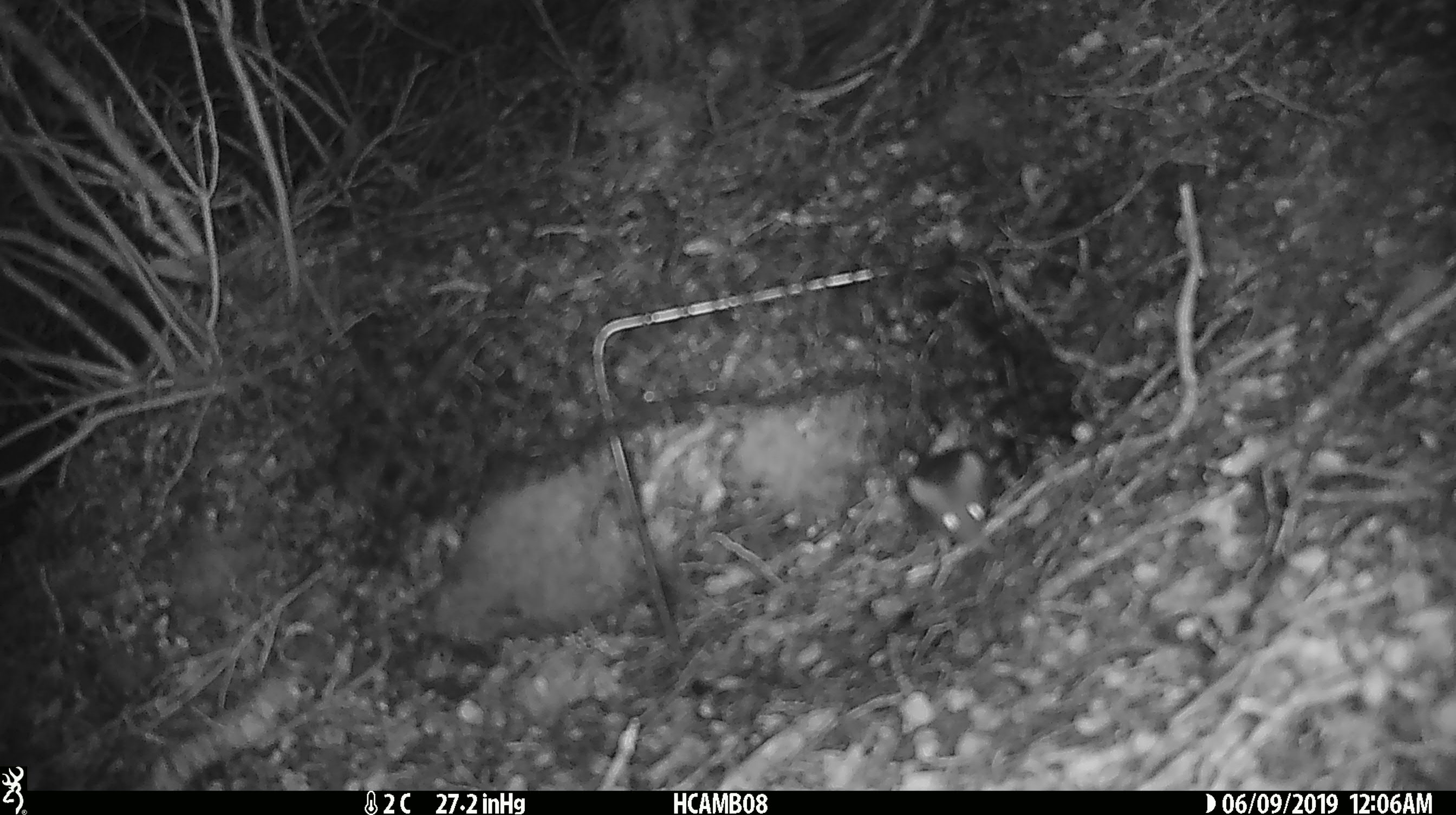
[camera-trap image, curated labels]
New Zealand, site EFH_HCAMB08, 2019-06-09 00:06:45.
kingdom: Animalia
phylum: Chordata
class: Mammalia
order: Rodentia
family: Muridae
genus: Mus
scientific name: Mus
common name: mouse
Mouse (Mus).